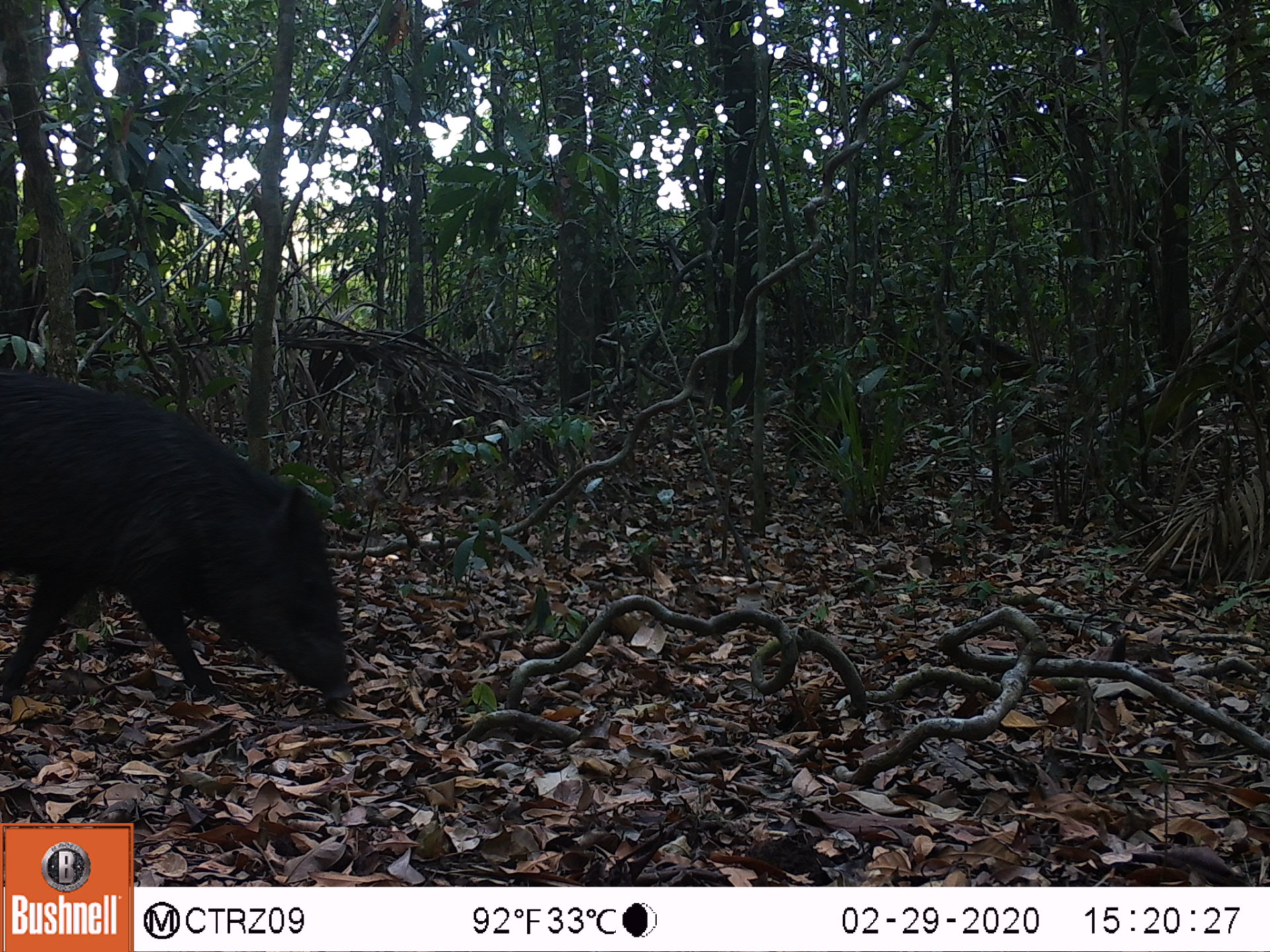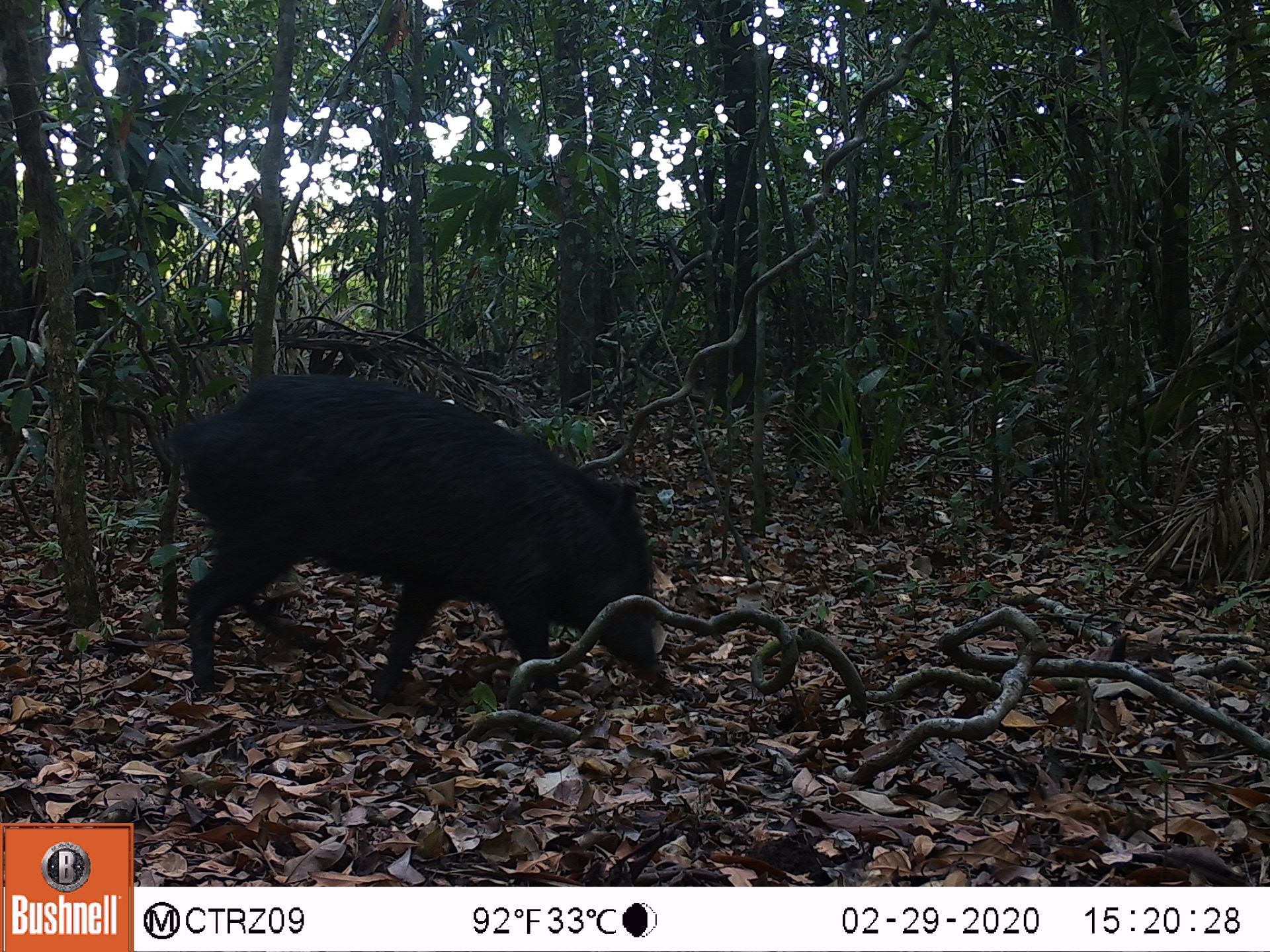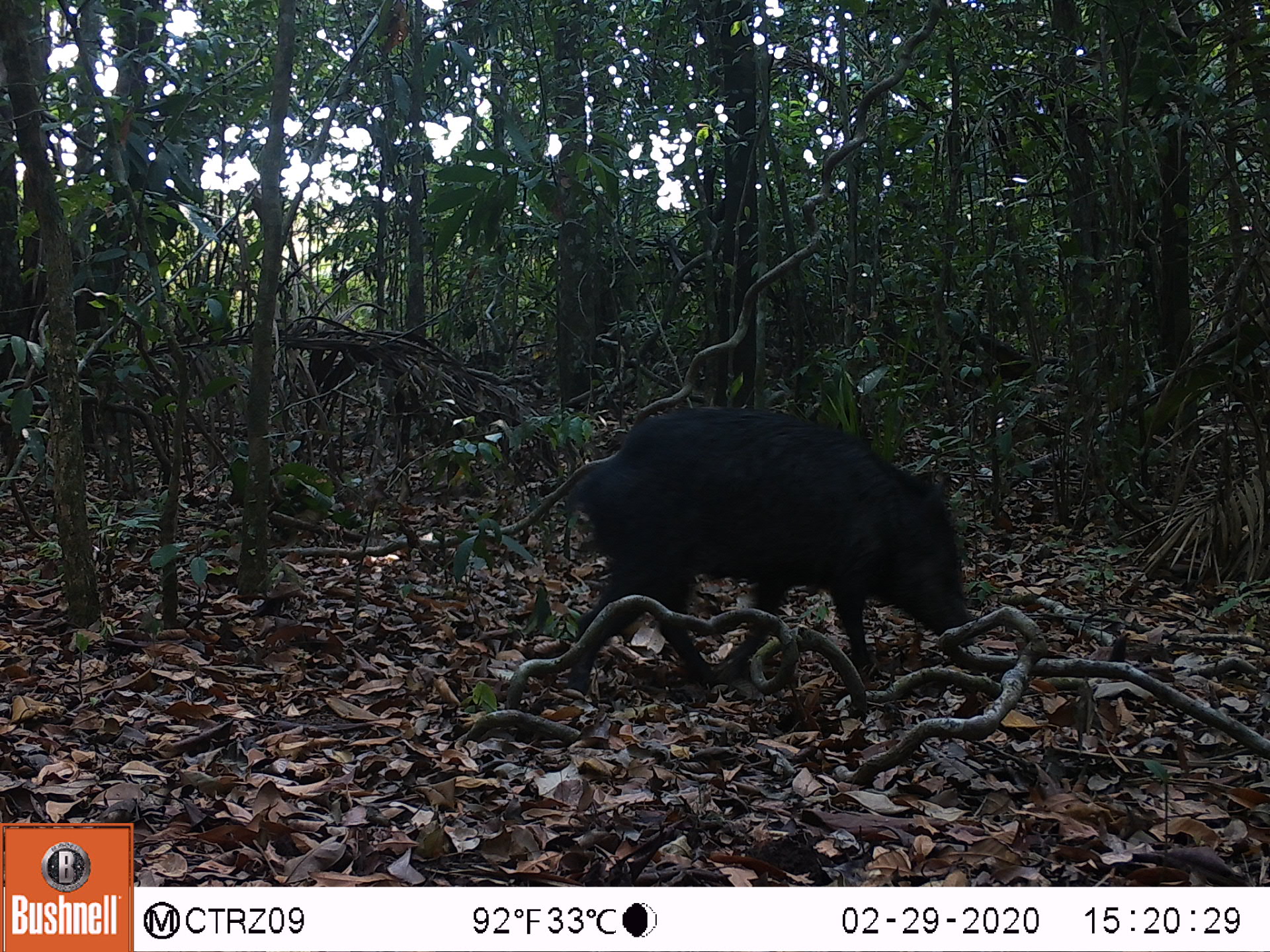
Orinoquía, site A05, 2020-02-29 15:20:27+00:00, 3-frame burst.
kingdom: Animalia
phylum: Chordata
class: Mammalia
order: Artiodactyla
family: Tayassuidae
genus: Pecari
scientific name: Pecari tajacu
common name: collared peccary